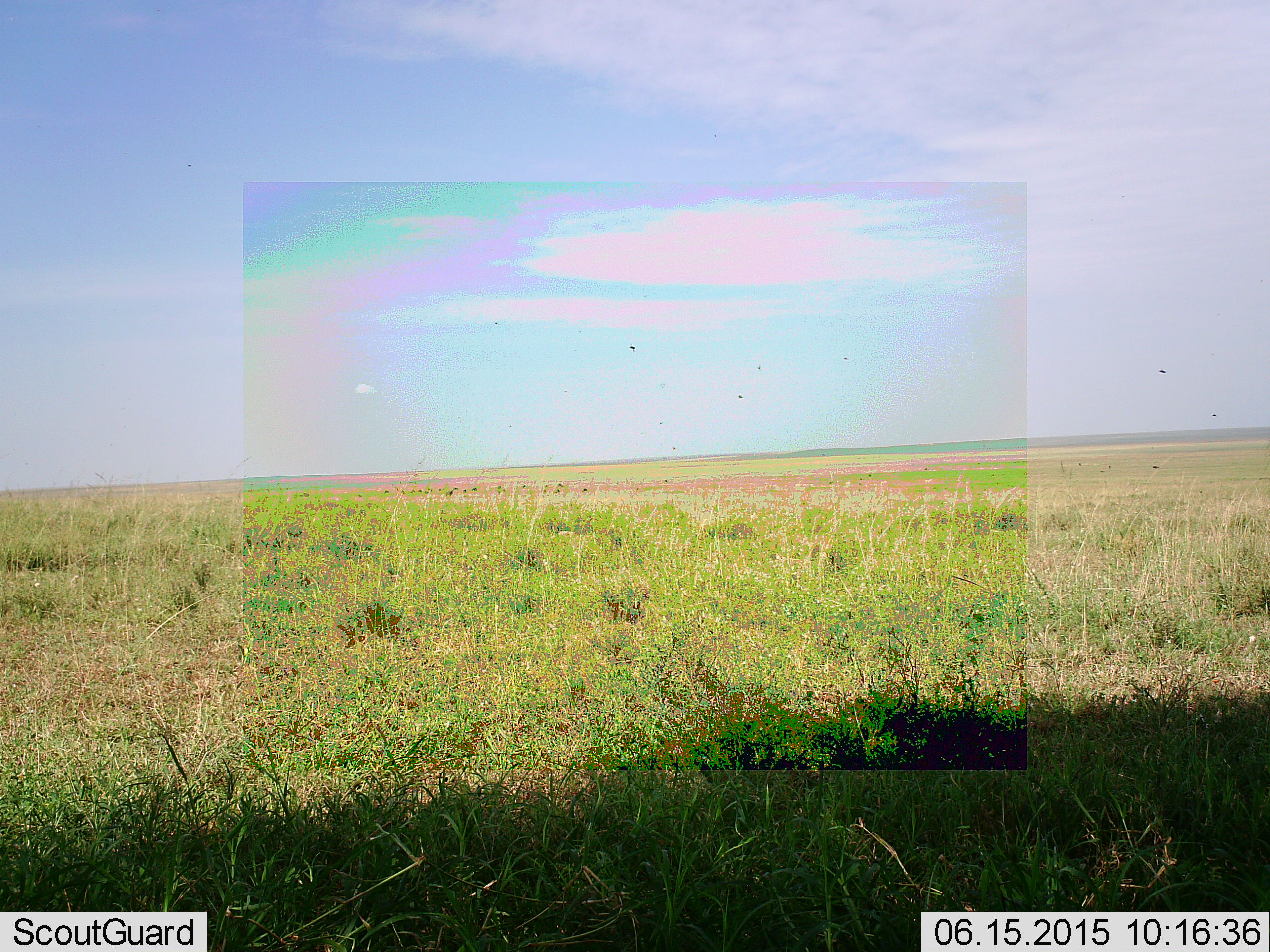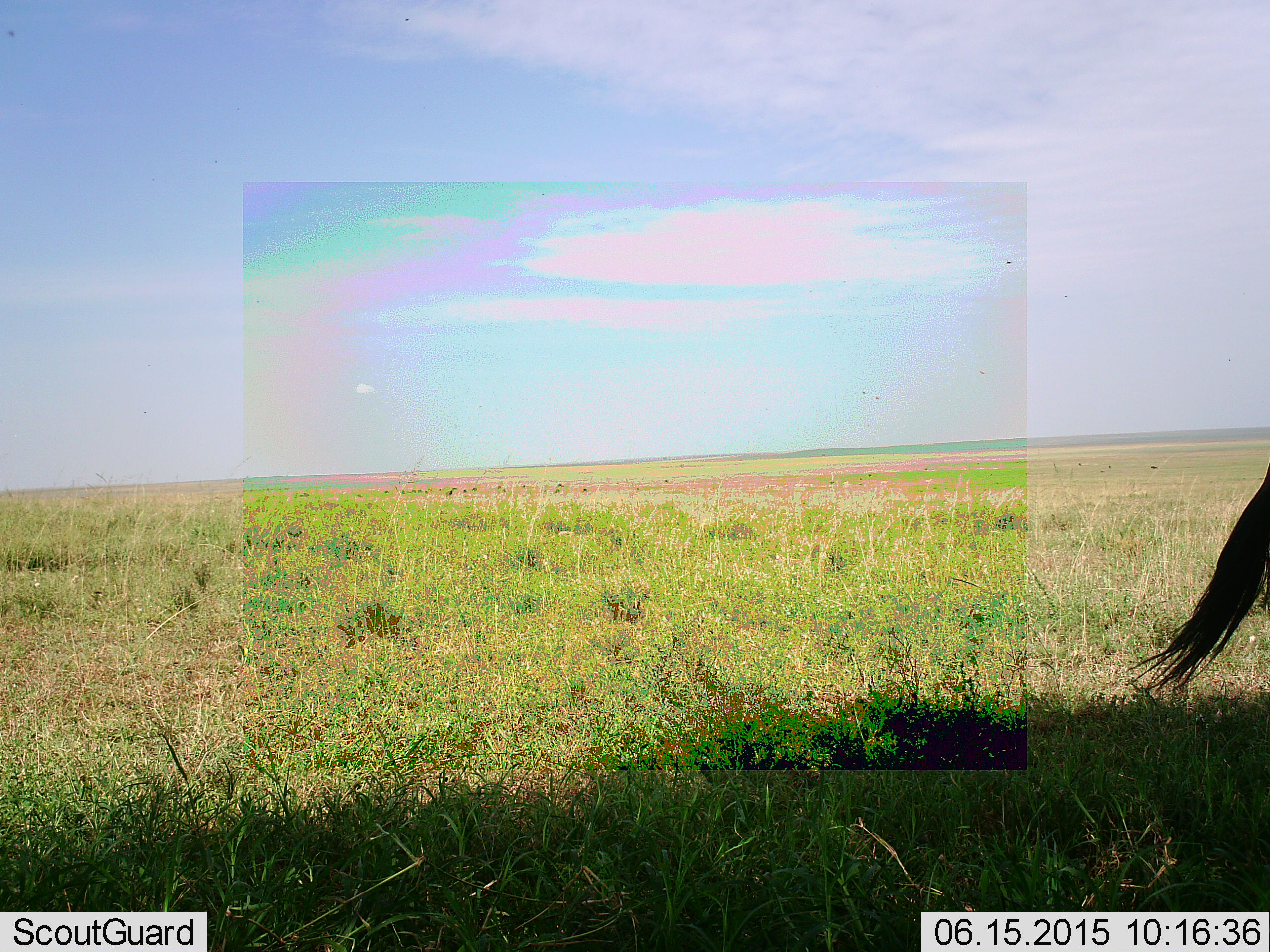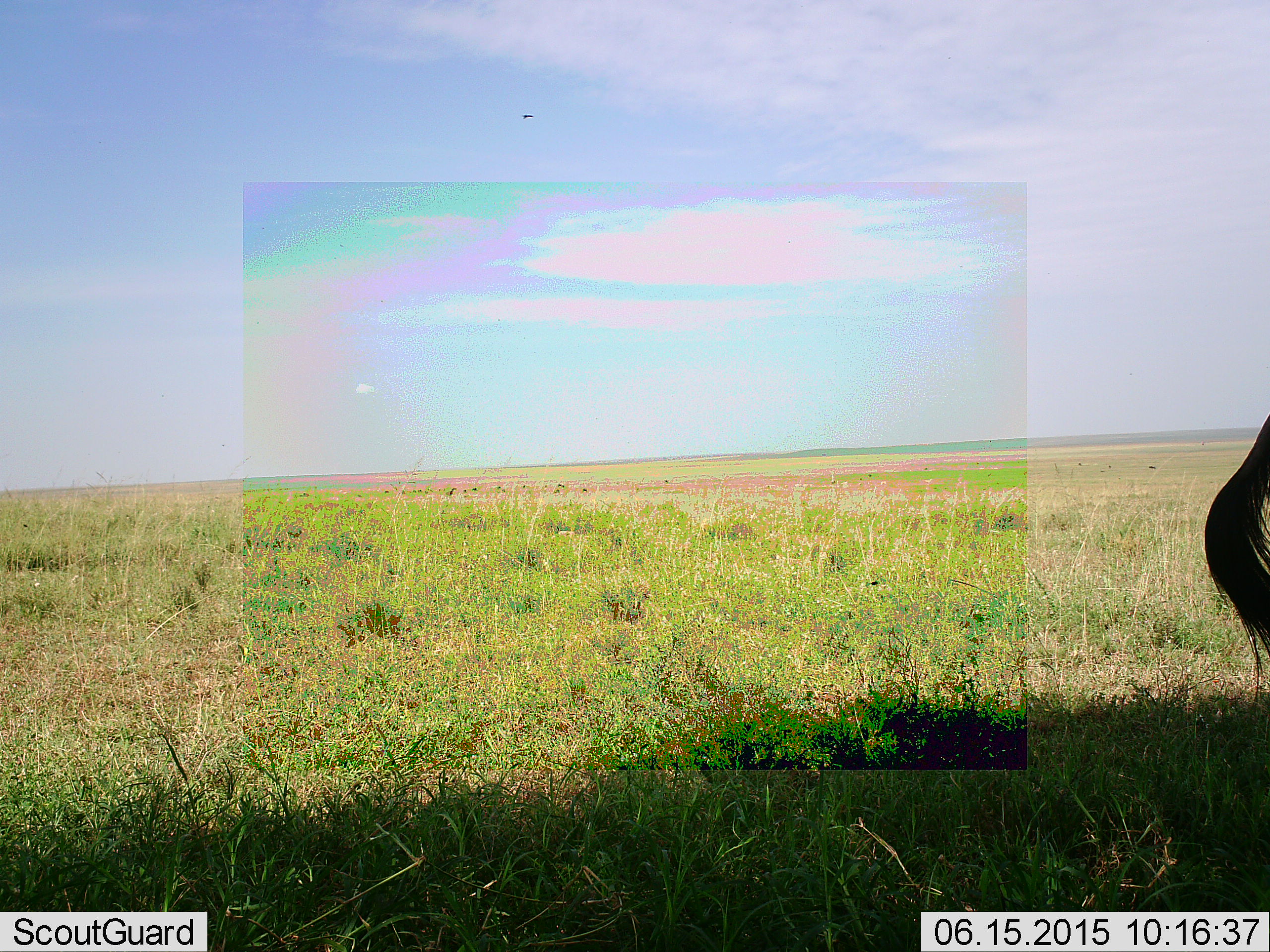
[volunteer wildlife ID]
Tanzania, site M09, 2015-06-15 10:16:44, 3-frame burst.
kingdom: Animalia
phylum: Chordata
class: Mammalia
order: Artiodactyla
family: Bovidae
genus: Connochaetes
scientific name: Connochaetes taurinus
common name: blue wildebeest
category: wildebeest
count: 1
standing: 64%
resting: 9%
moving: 36%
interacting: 0%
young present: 0%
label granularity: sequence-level